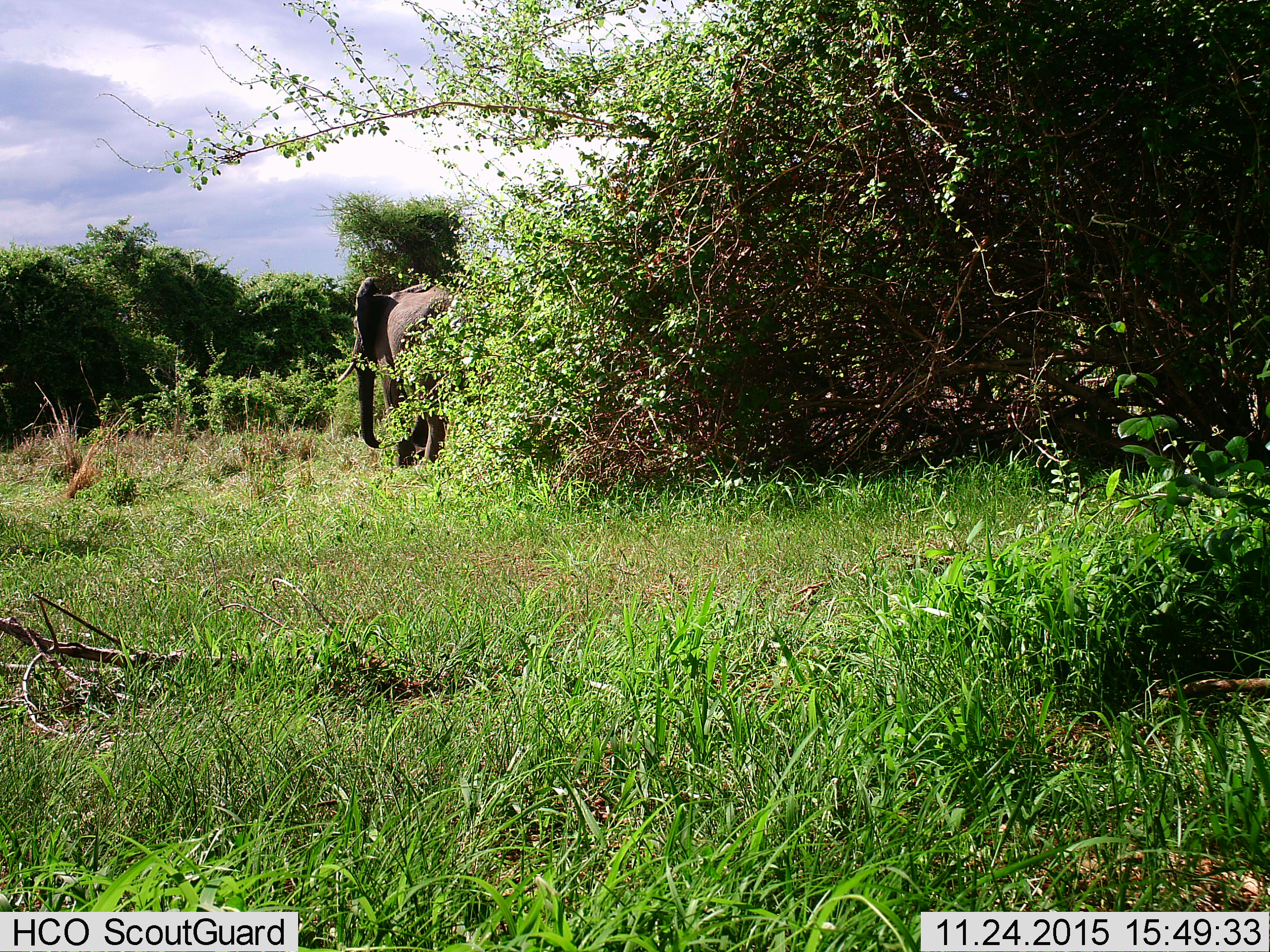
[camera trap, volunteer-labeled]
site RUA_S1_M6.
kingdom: Animalia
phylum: Chordata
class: Mammalia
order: Proboscidea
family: Elephantidae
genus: Loxodonta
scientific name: Loxodonta africana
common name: african bush elephant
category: elephant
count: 1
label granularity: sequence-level